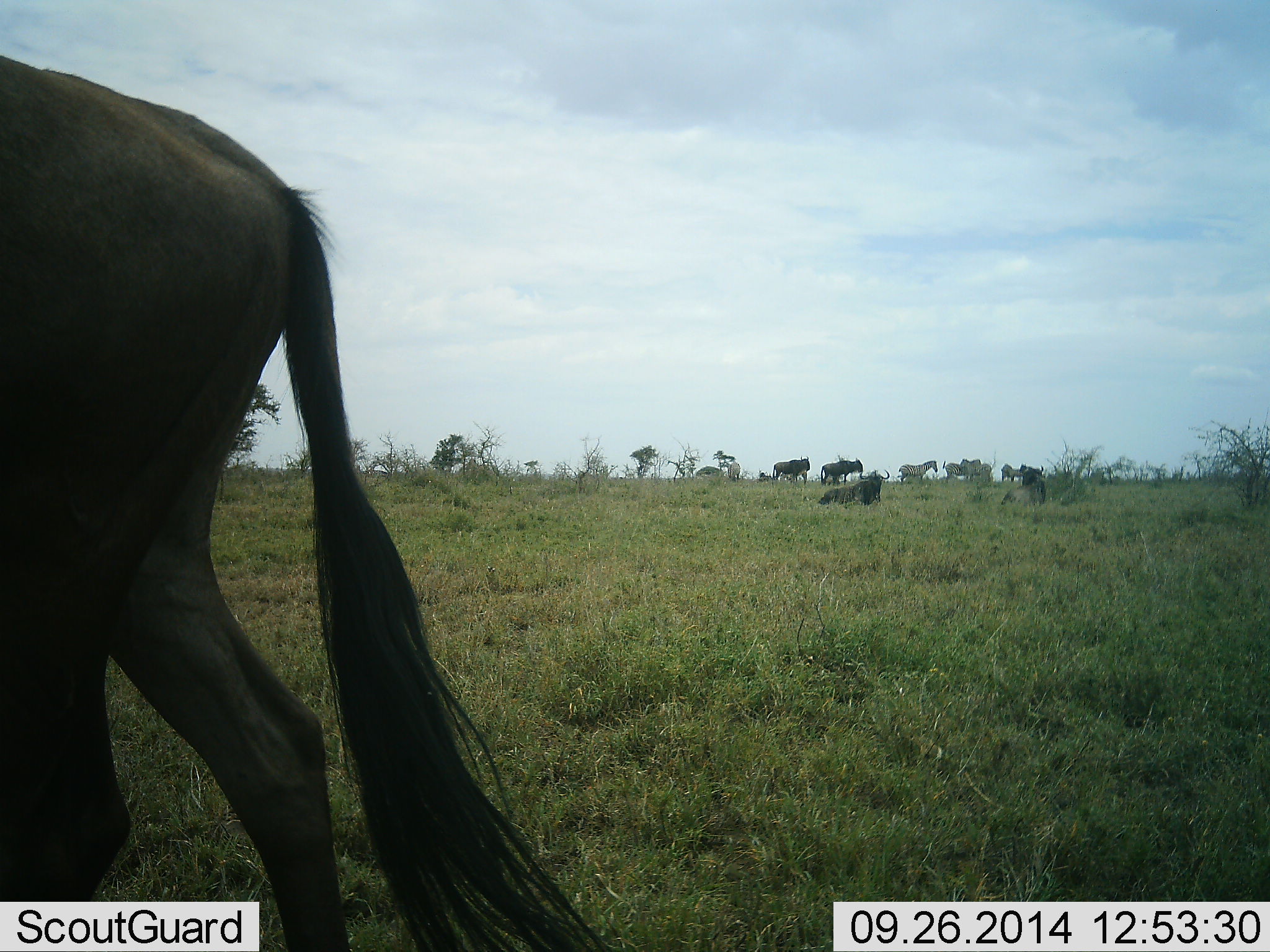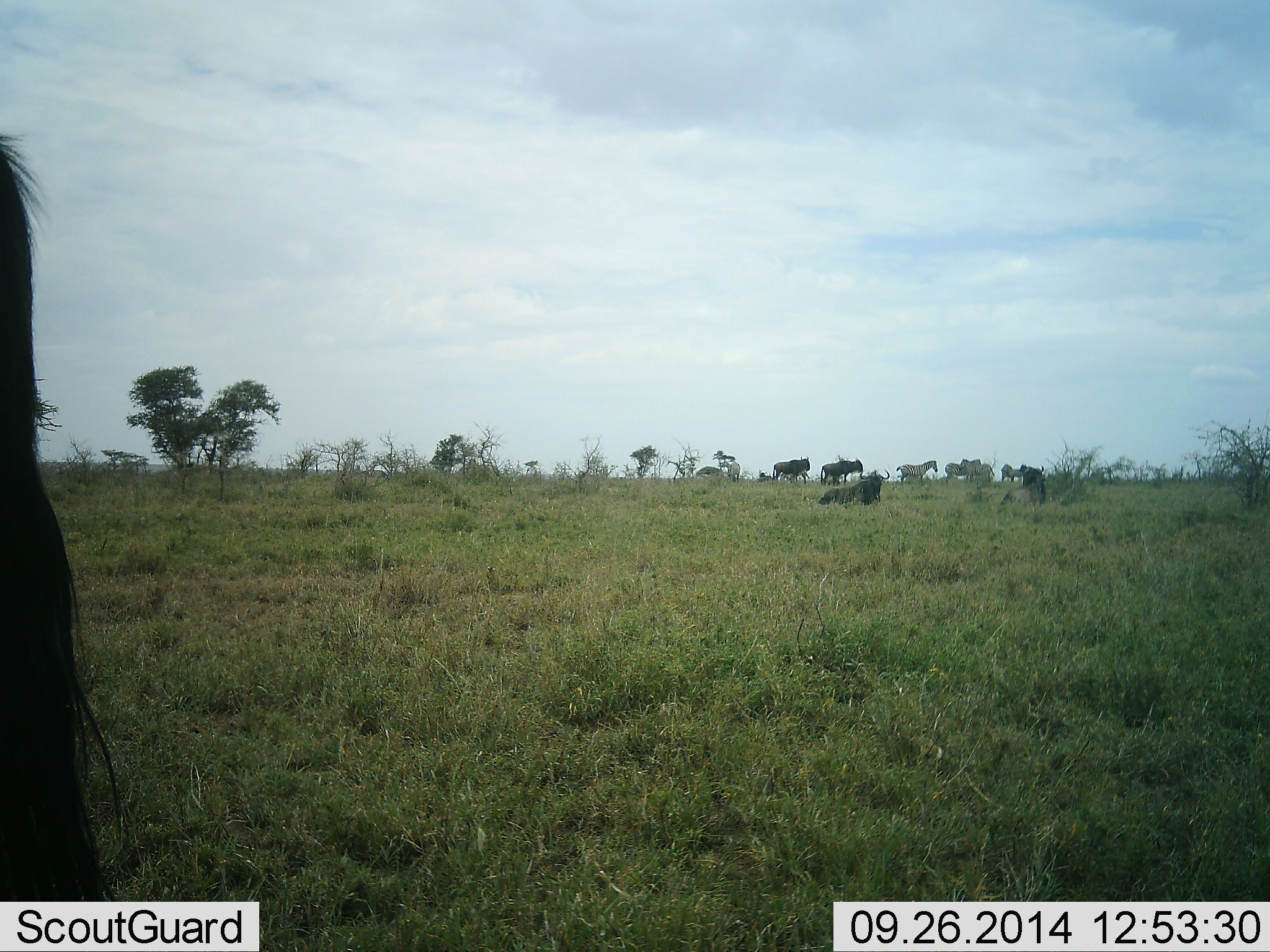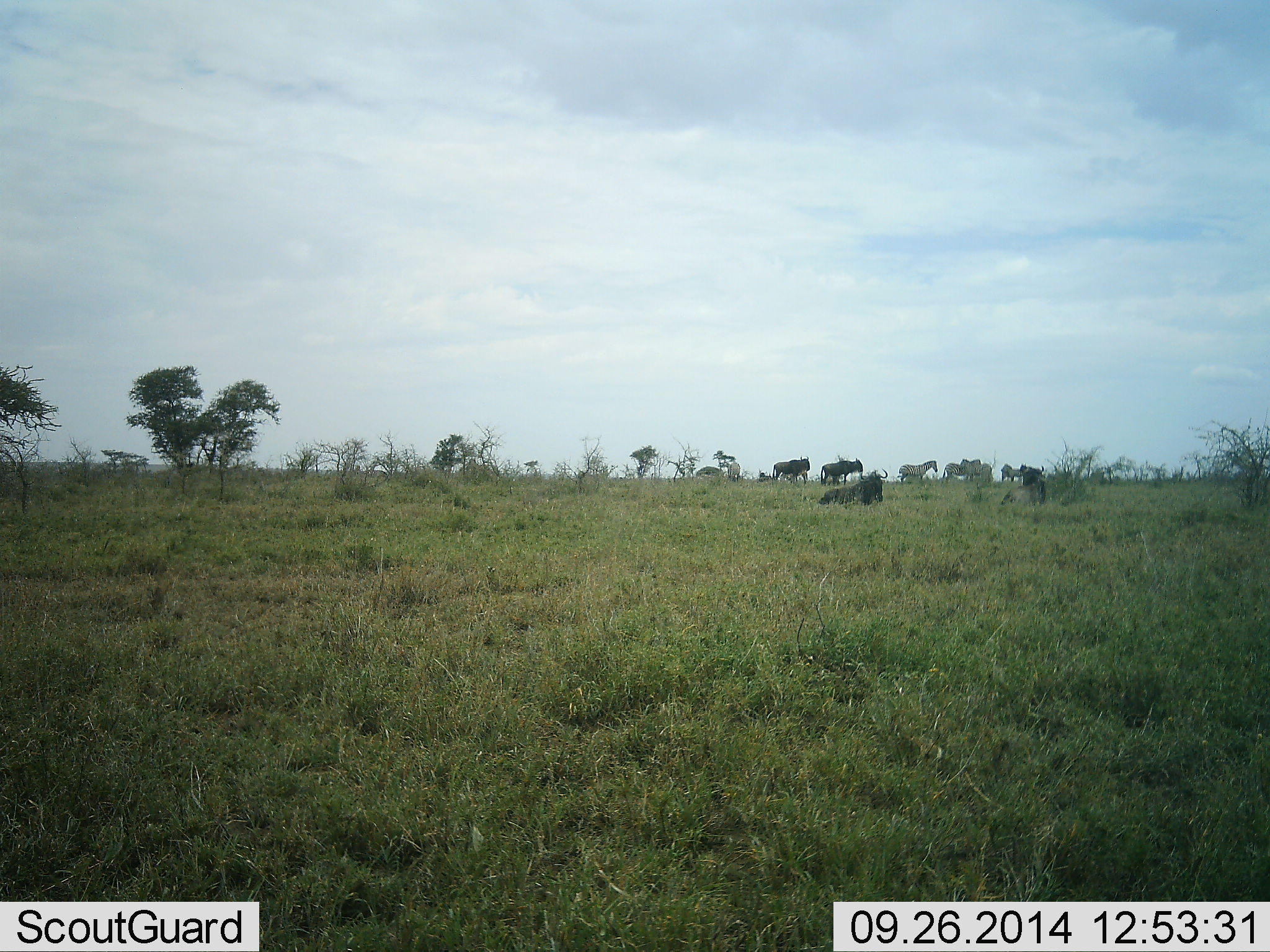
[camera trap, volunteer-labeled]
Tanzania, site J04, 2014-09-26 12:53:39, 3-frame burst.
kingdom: Animalia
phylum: Chordata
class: Mammalia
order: Artiodactyla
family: Bovidae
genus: Connochaetes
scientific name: Connochaetes taurinus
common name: blue wildebeest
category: wildebeest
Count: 5.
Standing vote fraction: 44%.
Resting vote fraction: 44%.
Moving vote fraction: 78%.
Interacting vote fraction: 0%.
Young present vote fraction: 0%.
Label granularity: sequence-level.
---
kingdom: Animalia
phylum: Chordata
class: Mammalia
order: Perissodactyla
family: Equidae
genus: Equus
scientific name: Equus quagga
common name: plains zebra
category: zebra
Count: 4.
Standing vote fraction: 100%.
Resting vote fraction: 0%.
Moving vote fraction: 0%.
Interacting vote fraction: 0%.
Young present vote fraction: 0%.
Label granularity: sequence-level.